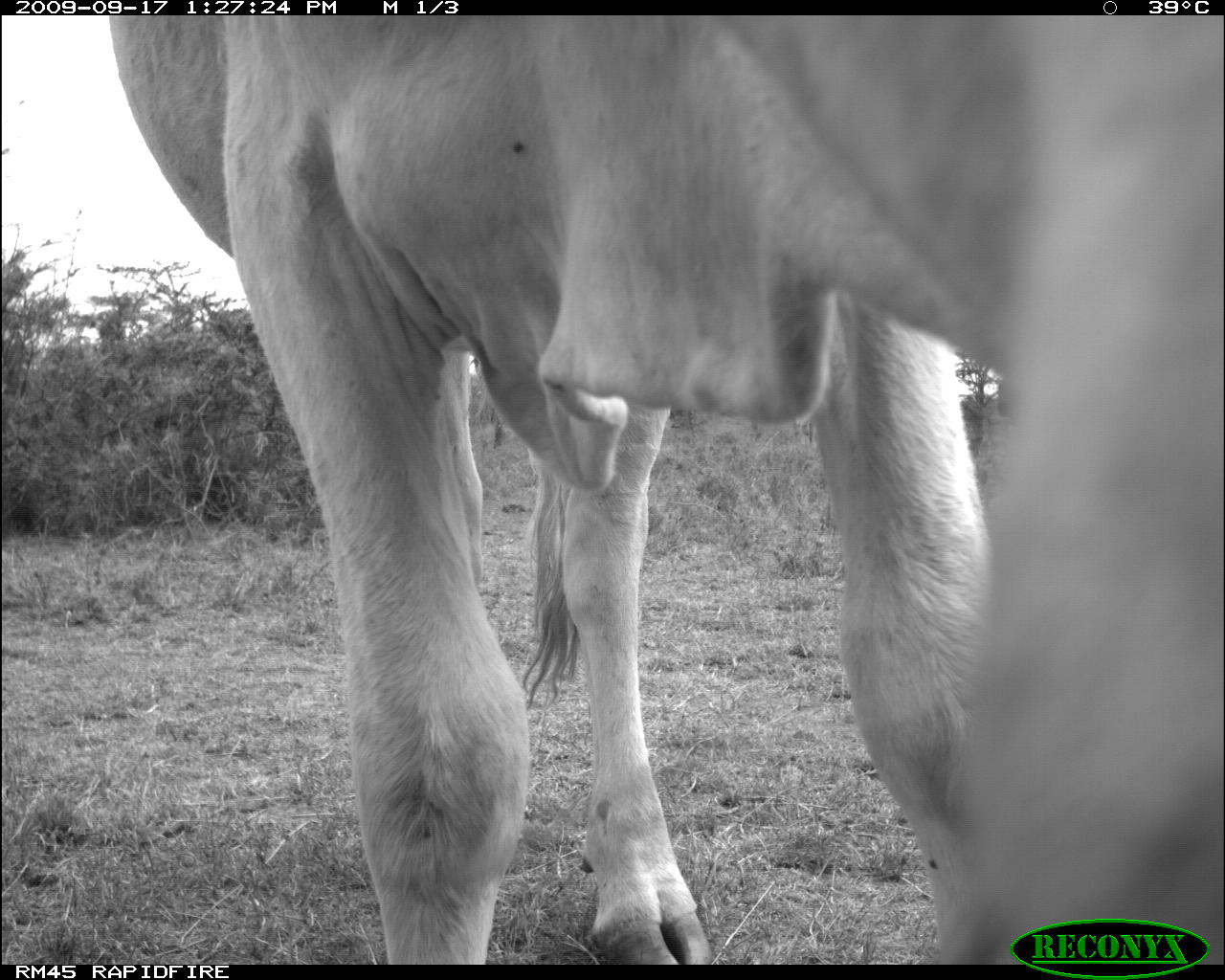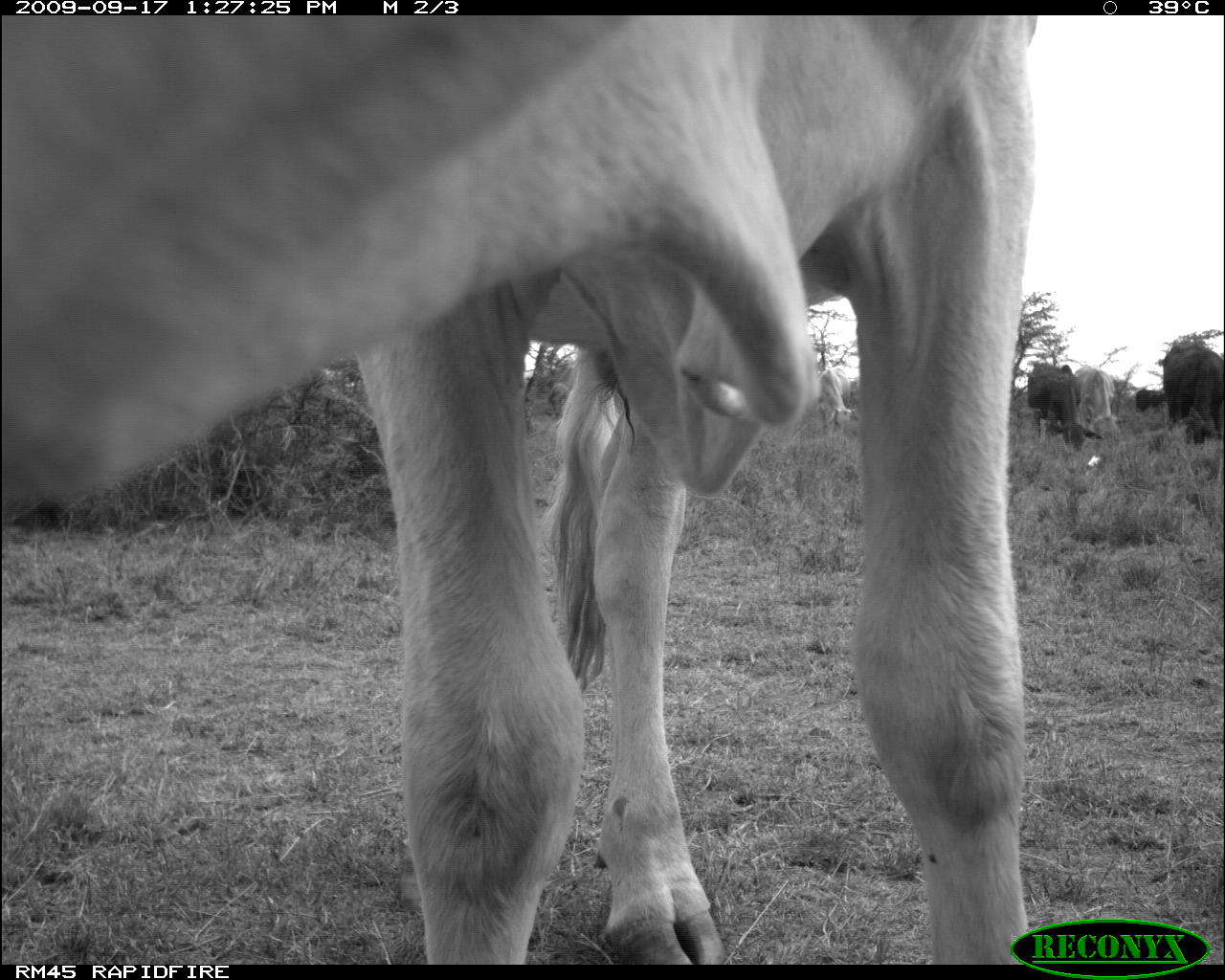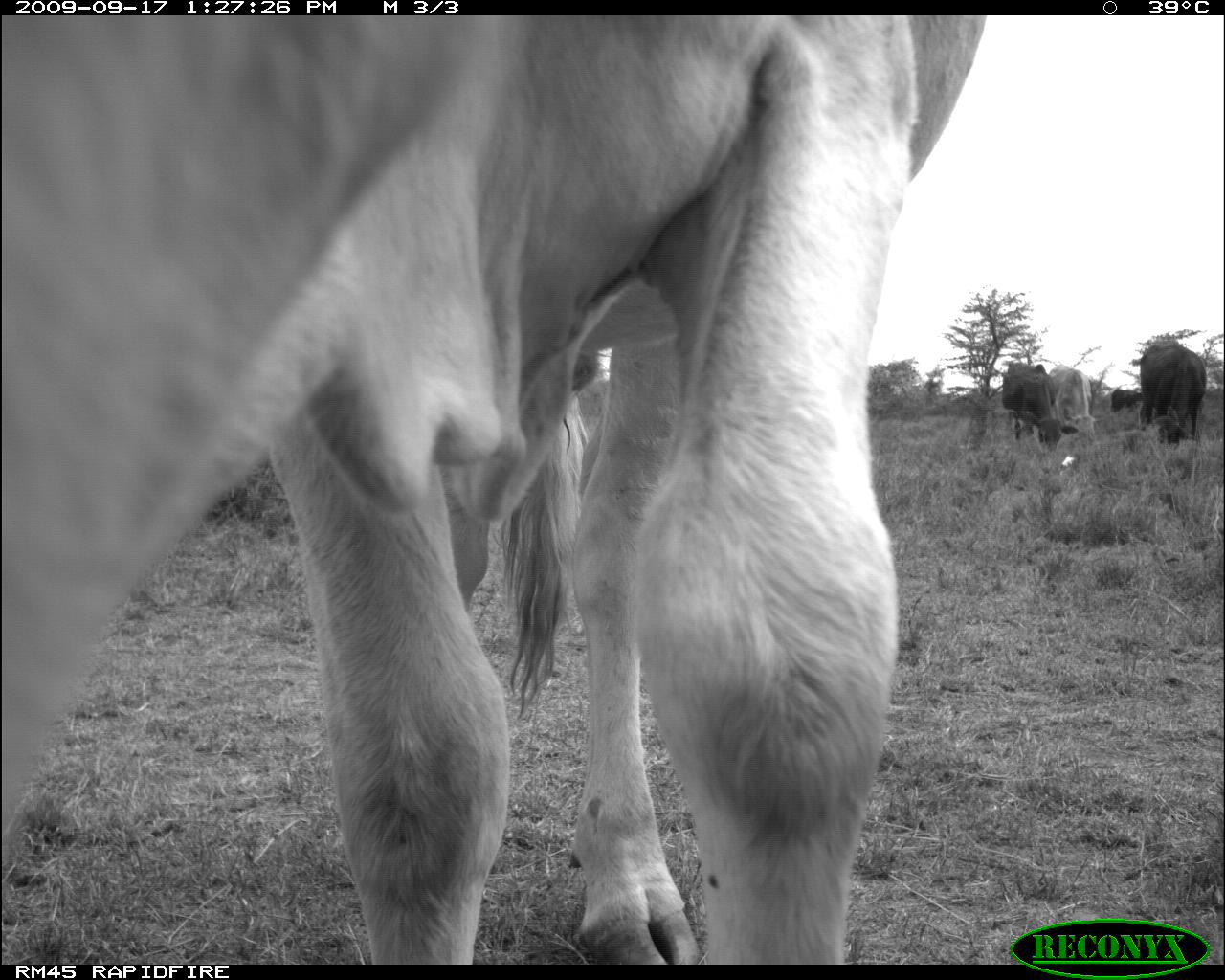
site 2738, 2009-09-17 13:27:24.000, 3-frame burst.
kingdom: Animalia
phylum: Chordata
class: Mammalia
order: Artiodactyla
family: Bovidae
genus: Bos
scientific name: Bos taurus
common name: domestic cattle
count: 1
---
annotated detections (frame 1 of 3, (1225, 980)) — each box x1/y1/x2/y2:
bos taurus: 105/14/1223/965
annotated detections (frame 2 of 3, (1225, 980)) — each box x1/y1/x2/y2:
bos taurus: 2/15/1033/966; 1162/340/1224/446; 1028/360/1087/452; 1074/363/1124/443; 818/364/854/433; 1135/389/1165/413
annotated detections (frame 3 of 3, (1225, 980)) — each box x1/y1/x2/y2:
bos taurus: 1/16/987/964; 1139/340/1207/444; 1001/362/1078/452; 1048/364/1098/440; 1110/388/1141/413